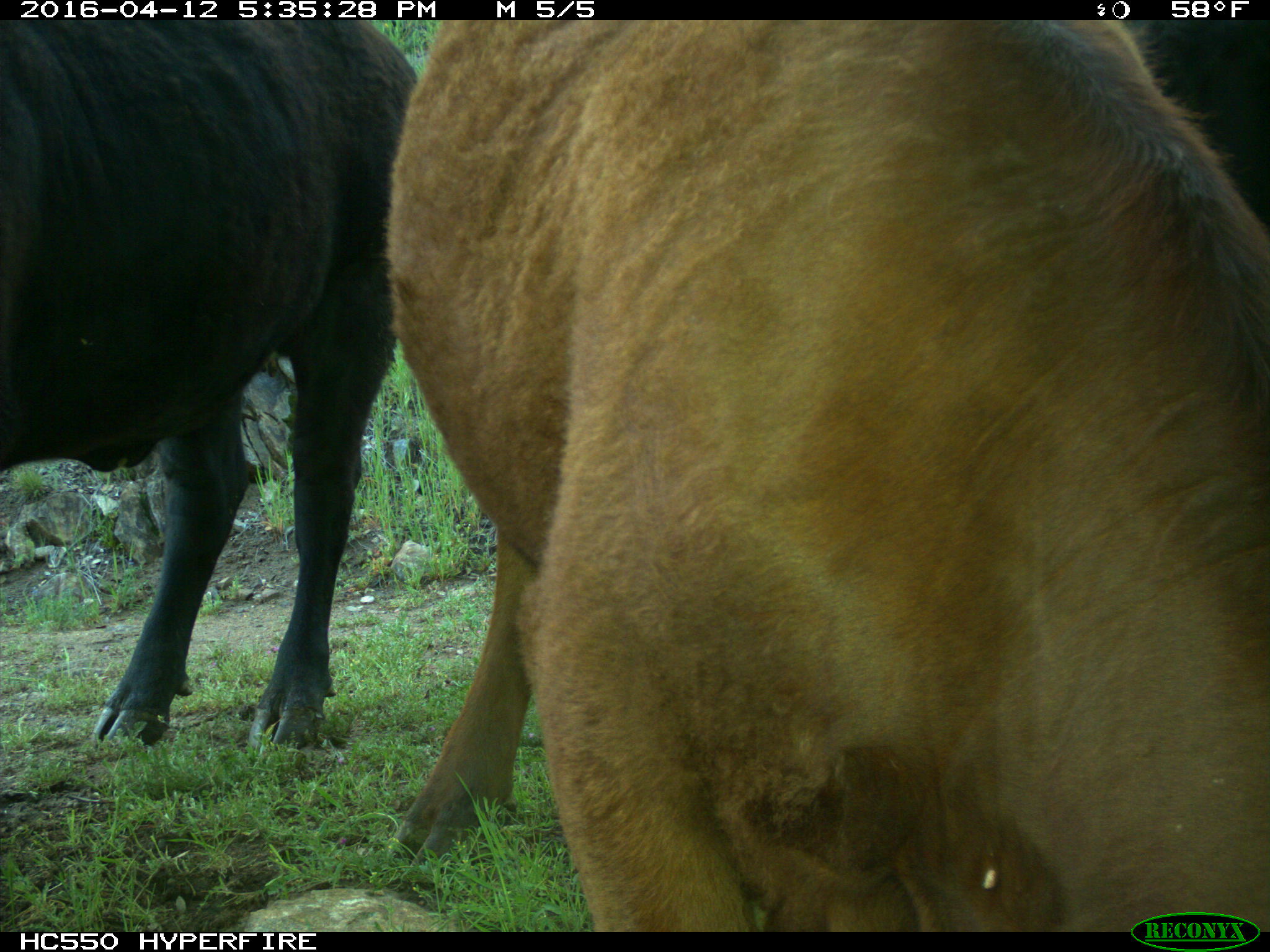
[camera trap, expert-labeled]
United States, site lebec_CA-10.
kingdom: Animalia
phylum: Chordata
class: Mammalia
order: Artiodactyla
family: Bovidae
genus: Bos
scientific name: Bos taurus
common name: domestic cow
Bos taurus (domestic cow).